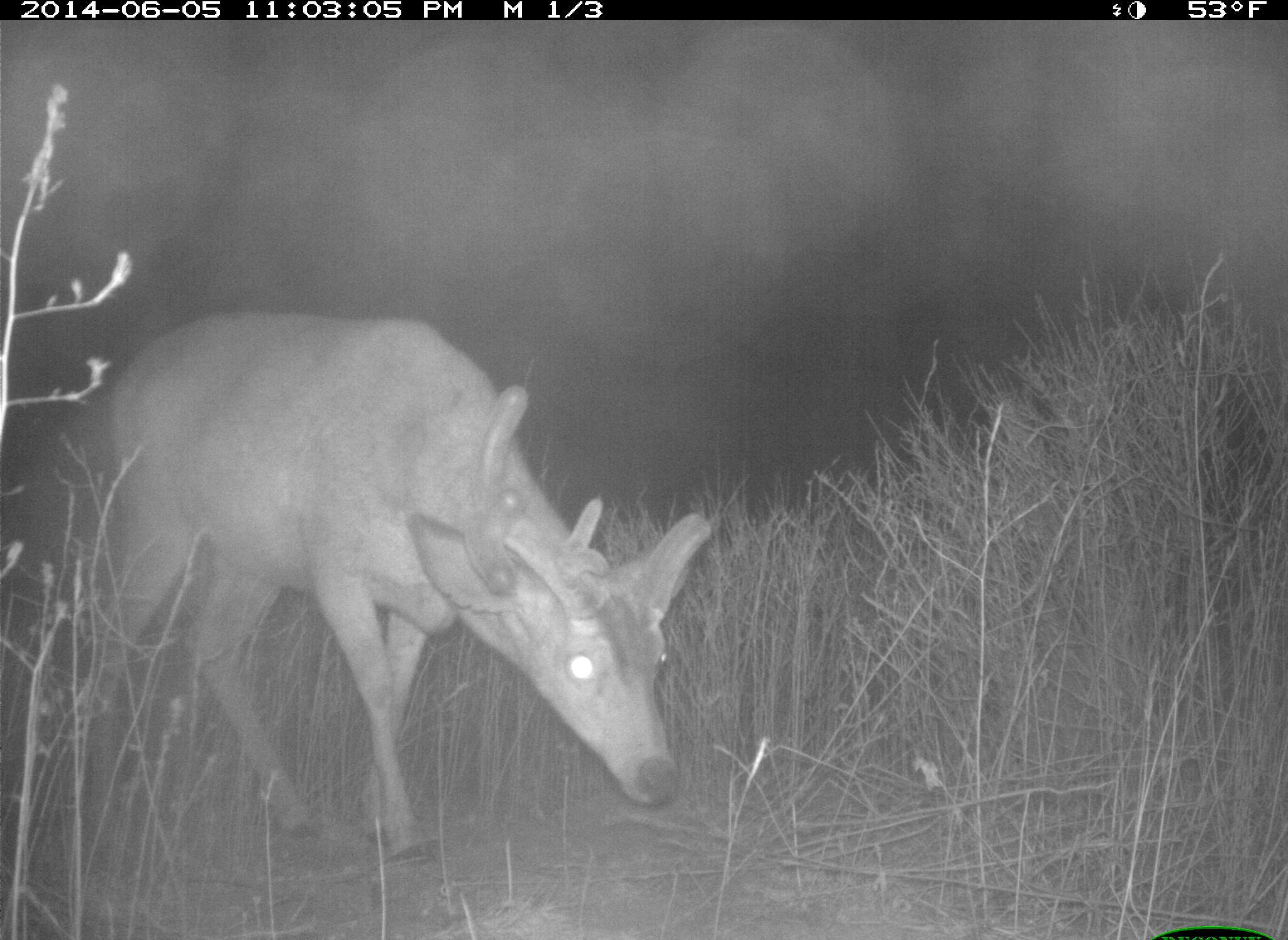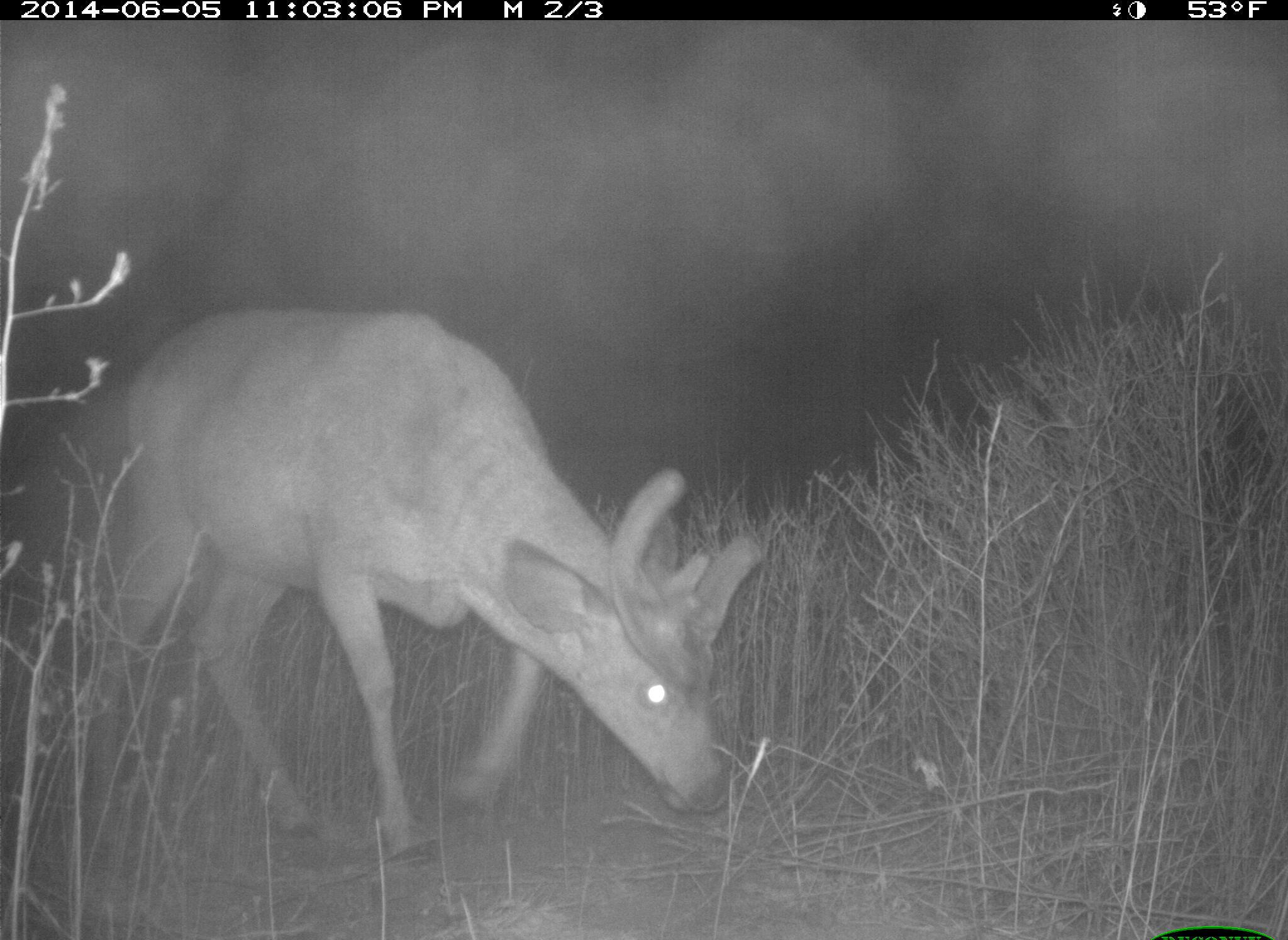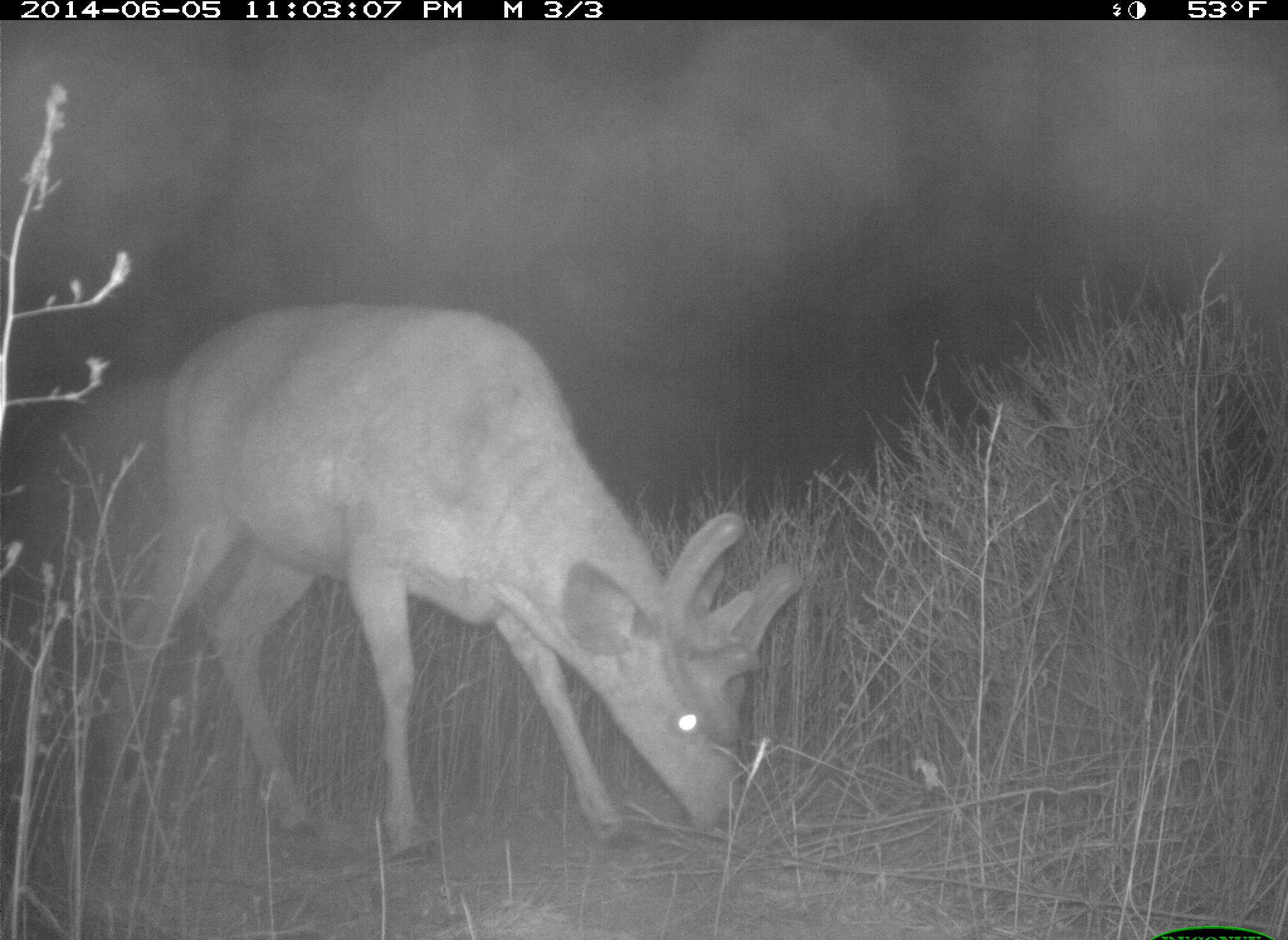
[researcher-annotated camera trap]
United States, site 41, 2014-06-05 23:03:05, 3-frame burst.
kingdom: Animalia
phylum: Chordata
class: Mammalia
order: Artiodactyla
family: Cervidae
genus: Odocoileus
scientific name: Odocoileus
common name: deer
Deer (Odocoileus).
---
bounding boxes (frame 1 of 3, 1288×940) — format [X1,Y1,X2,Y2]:
deer: [90,313,716,867]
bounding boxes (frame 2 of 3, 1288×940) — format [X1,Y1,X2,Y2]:
deer: [83,307,766,870]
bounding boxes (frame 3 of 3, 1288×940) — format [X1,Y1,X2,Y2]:
deer: [94,301,802,870]